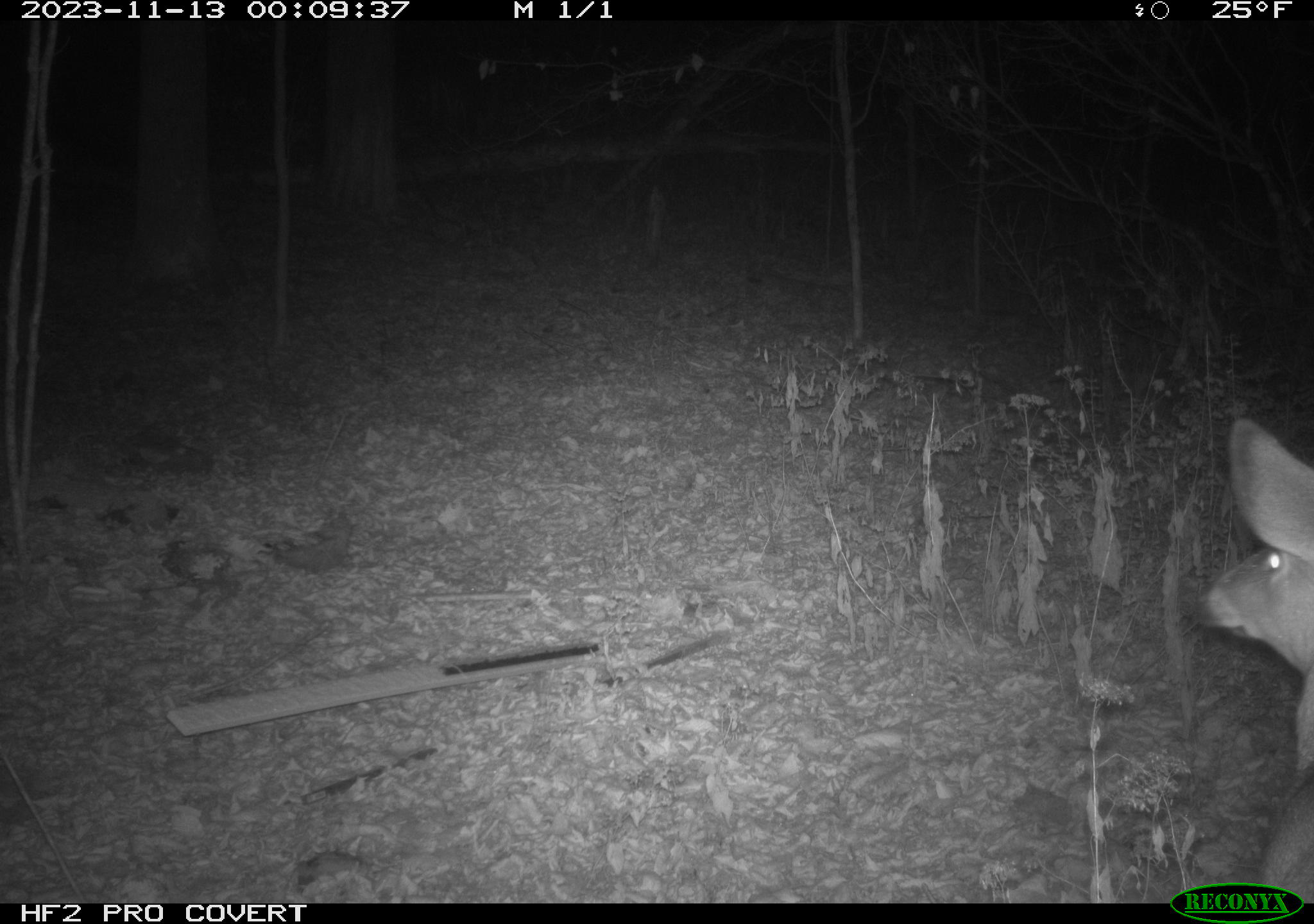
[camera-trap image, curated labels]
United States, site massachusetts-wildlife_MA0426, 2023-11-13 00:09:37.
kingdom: Animalia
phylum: Chordata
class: Mammalia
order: Artiodactyla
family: Cervidae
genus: Odocoileus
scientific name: Odocoileus virginianus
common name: white-tailed deer